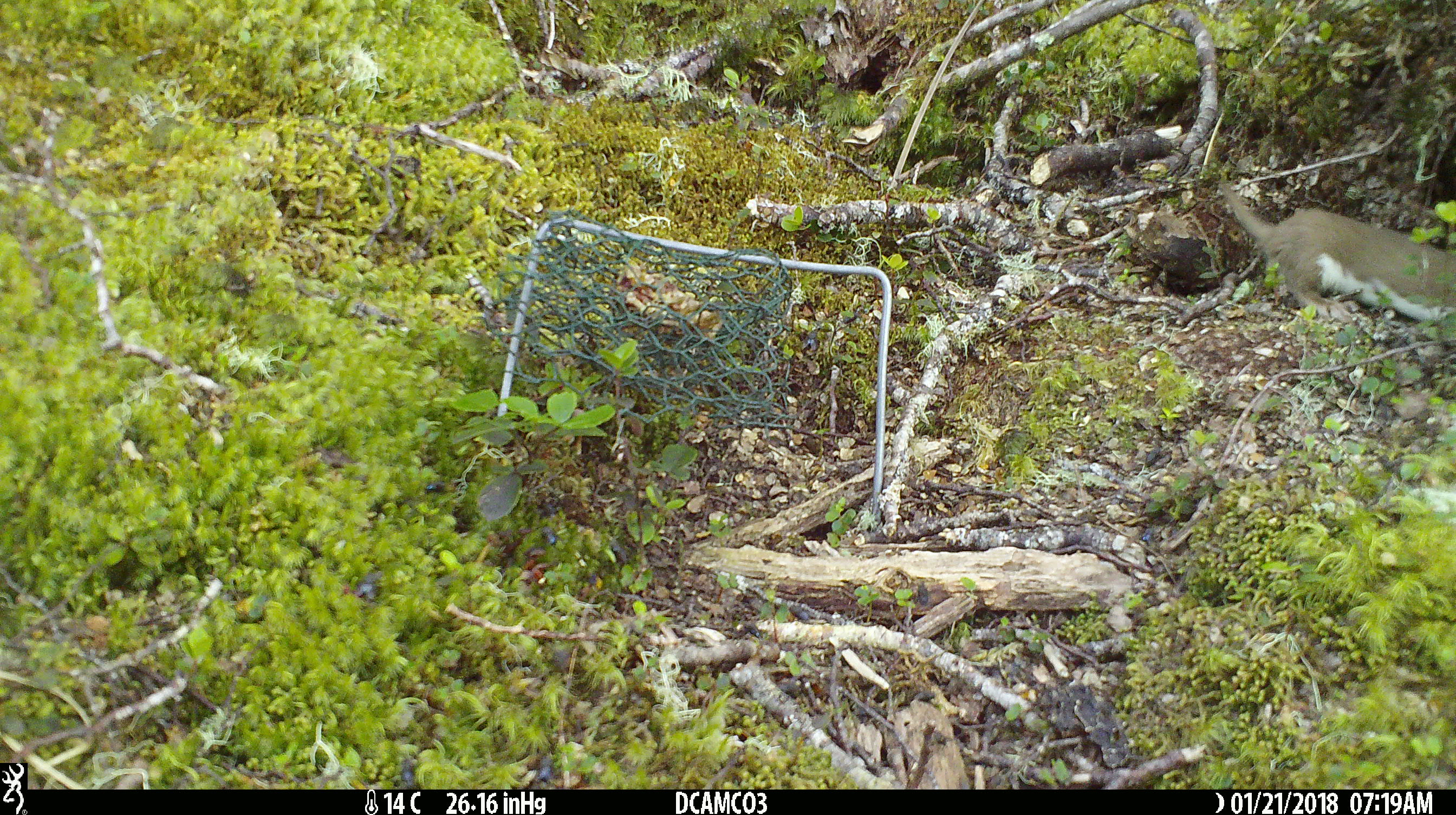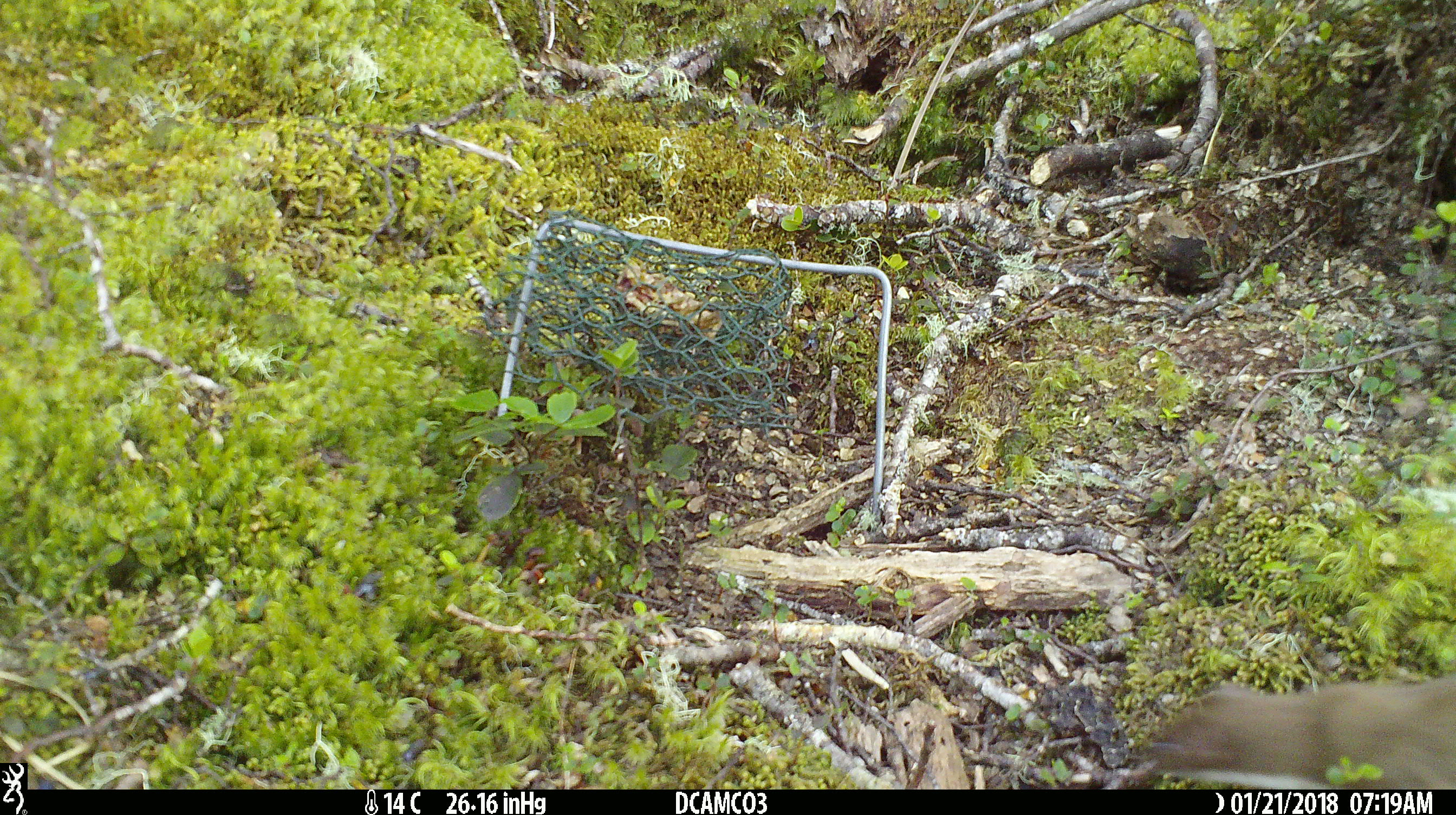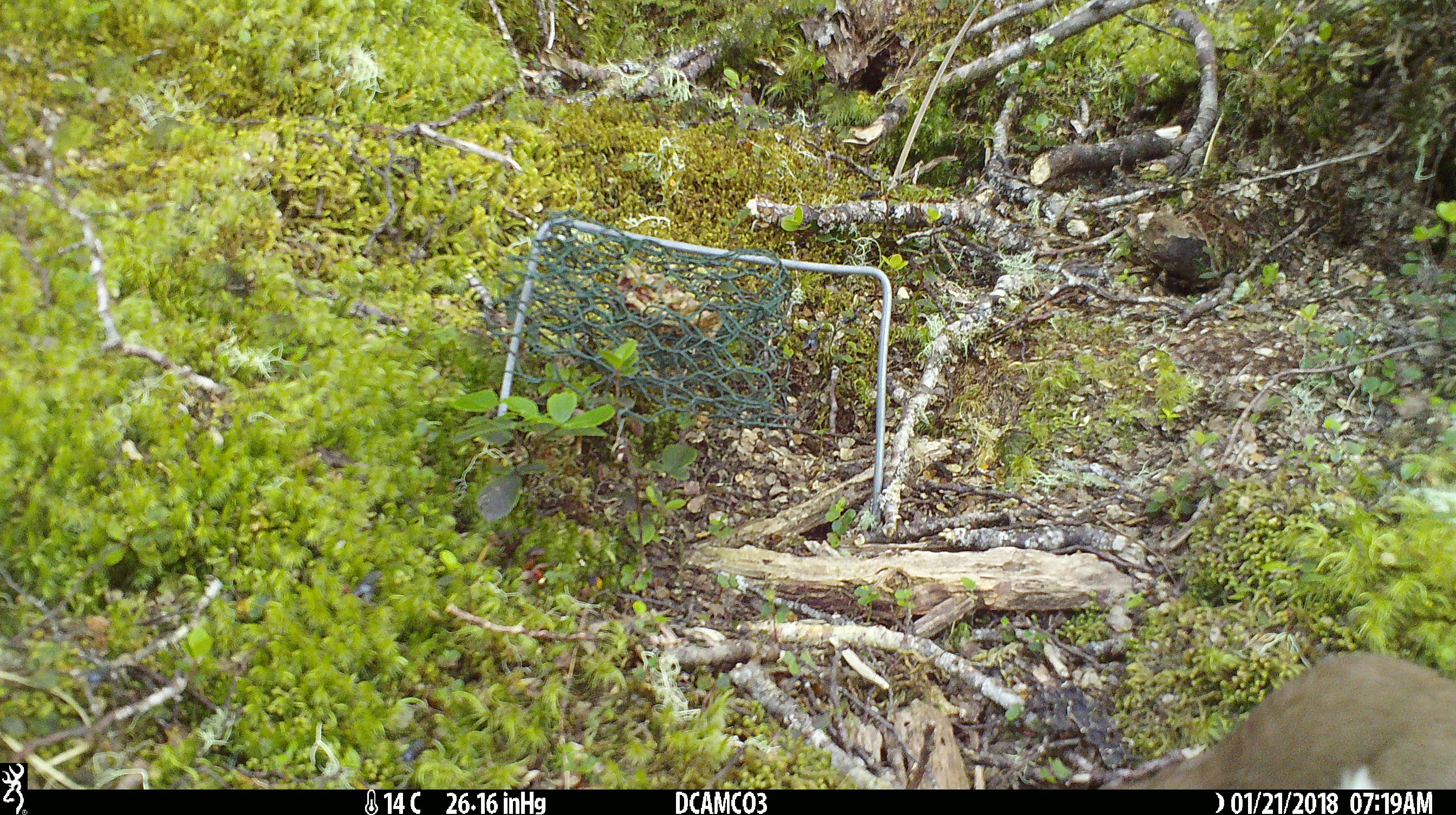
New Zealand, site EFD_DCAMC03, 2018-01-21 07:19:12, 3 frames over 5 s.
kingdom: Animalia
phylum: Chordata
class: Mammalia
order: Carnivora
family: Mustelidae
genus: Mustela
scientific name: Mustela nivalis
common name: least weasel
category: weasel